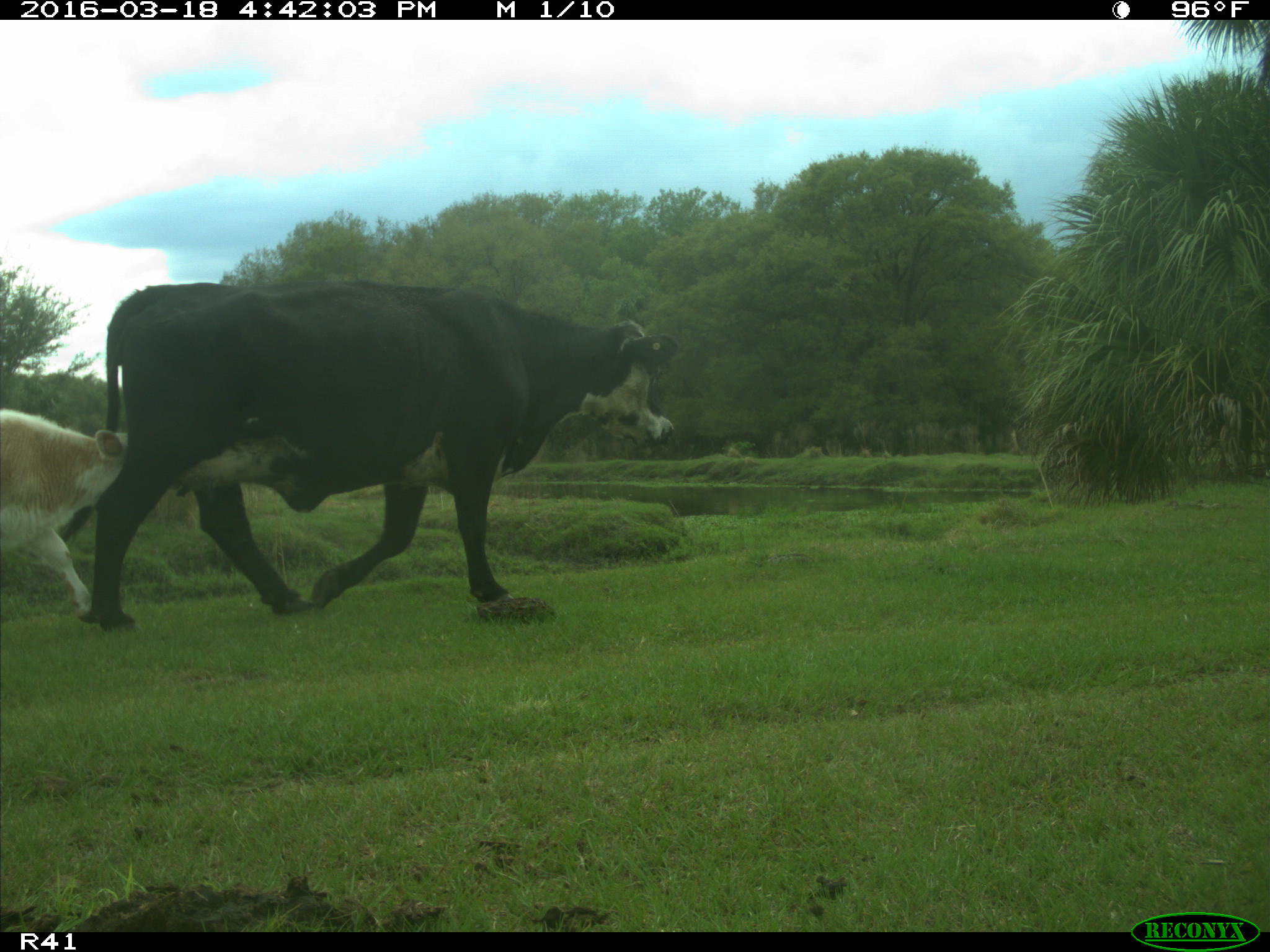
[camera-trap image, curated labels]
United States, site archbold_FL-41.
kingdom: Animalia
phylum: Chordata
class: Mammalia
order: Artiodactyla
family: Bovidae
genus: Bos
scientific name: Bos taurus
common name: domestic cow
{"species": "Bos taurus (domestic cow)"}